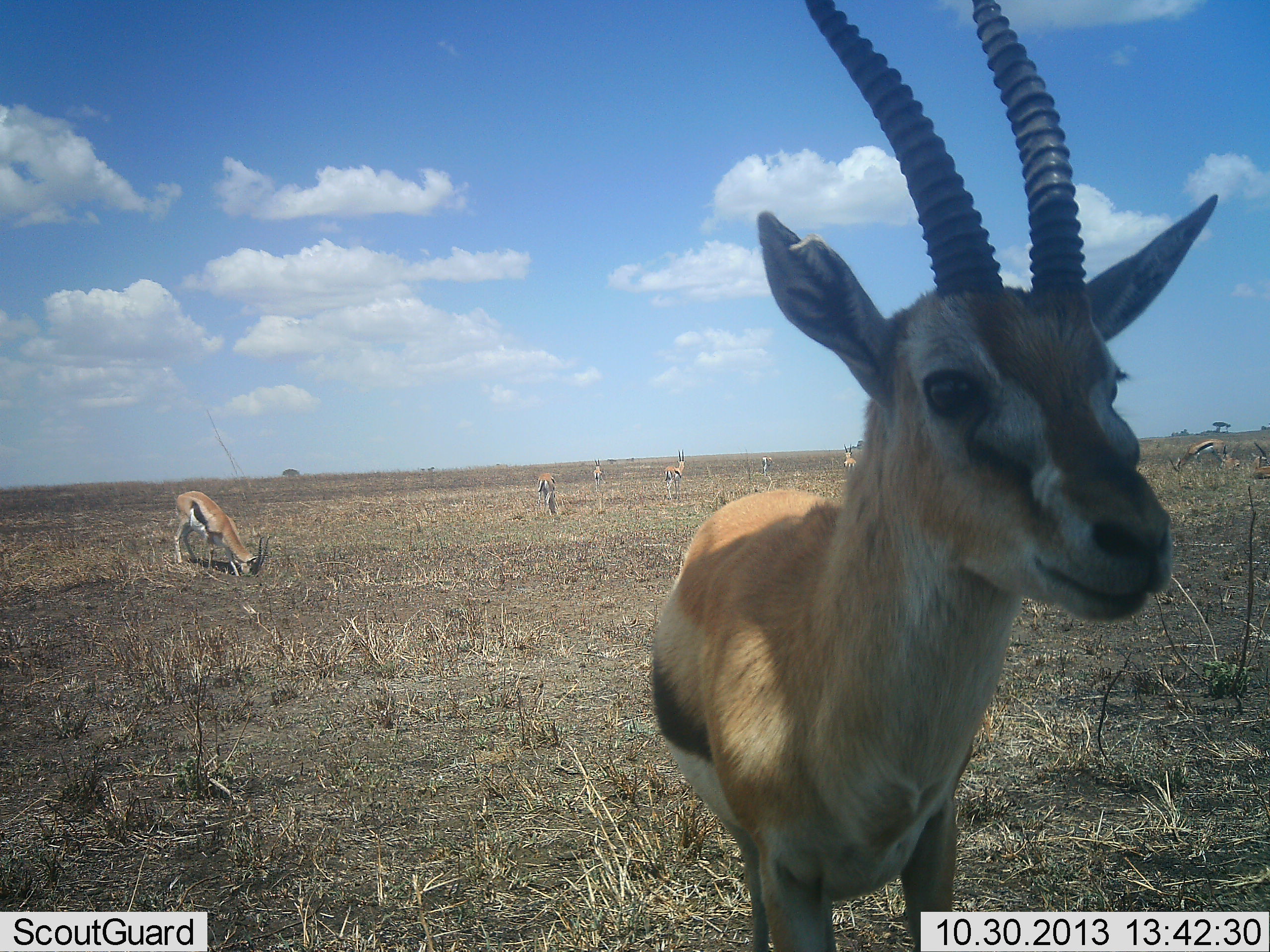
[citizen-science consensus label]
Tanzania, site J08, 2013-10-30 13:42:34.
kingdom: Animalia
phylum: Chordata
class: Mammalia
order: Artiodactyla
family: Bovidae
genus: Eudorcas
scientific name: Eudorcas thomsonii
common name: thomson's gazelle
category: gazellethomsons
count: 8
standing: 100%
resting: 10%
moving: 0%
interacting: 0%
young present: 0%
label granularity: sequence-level